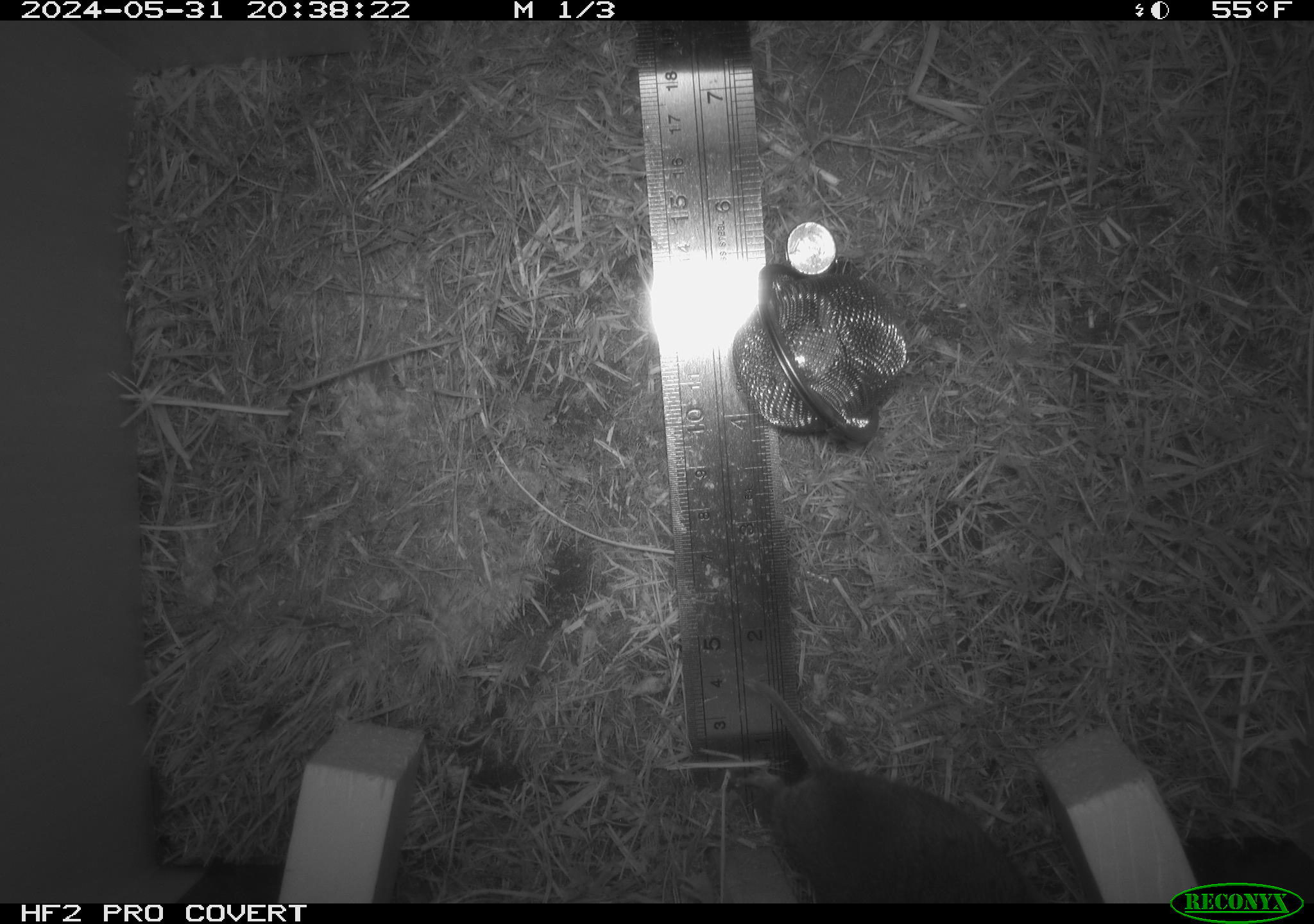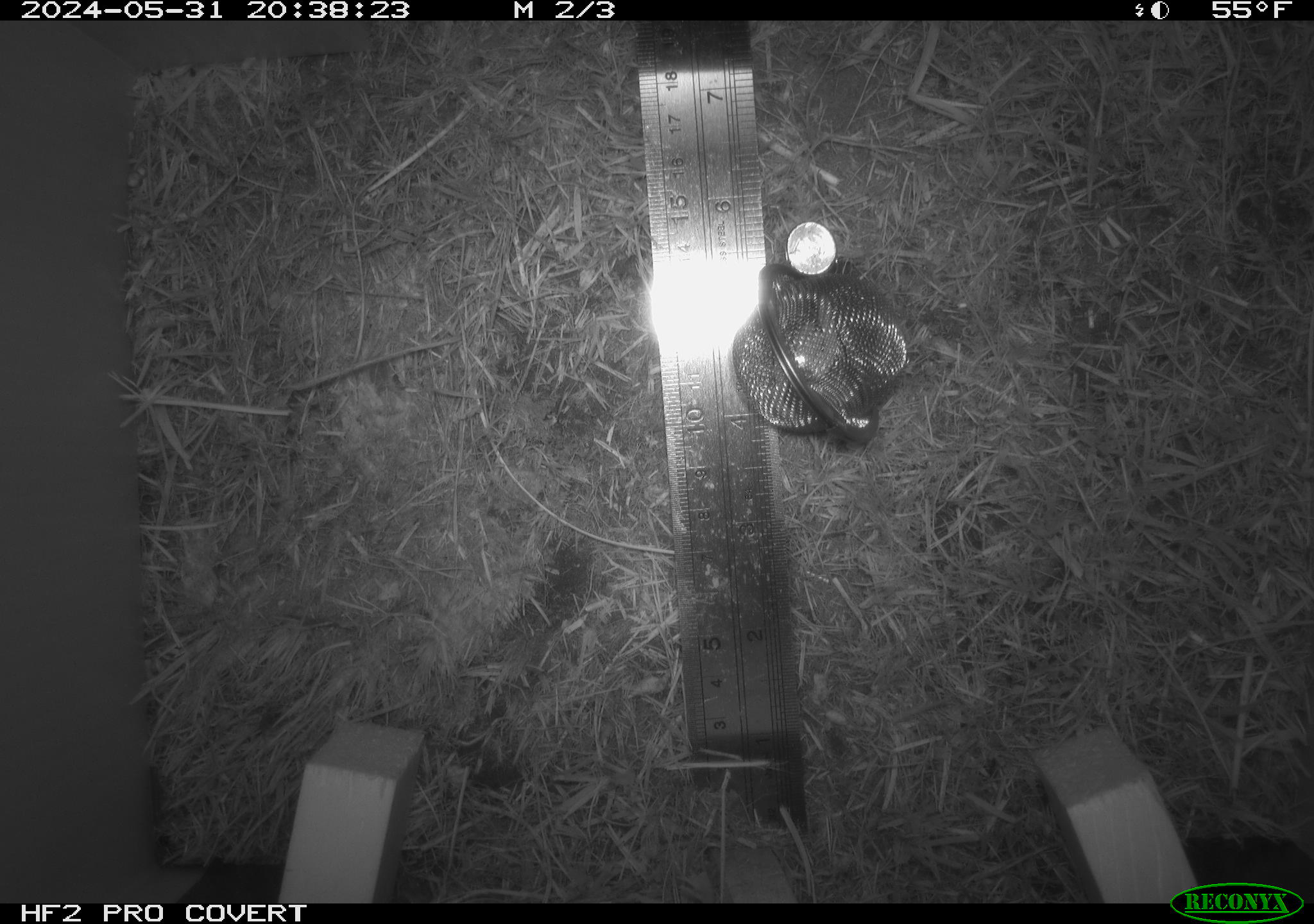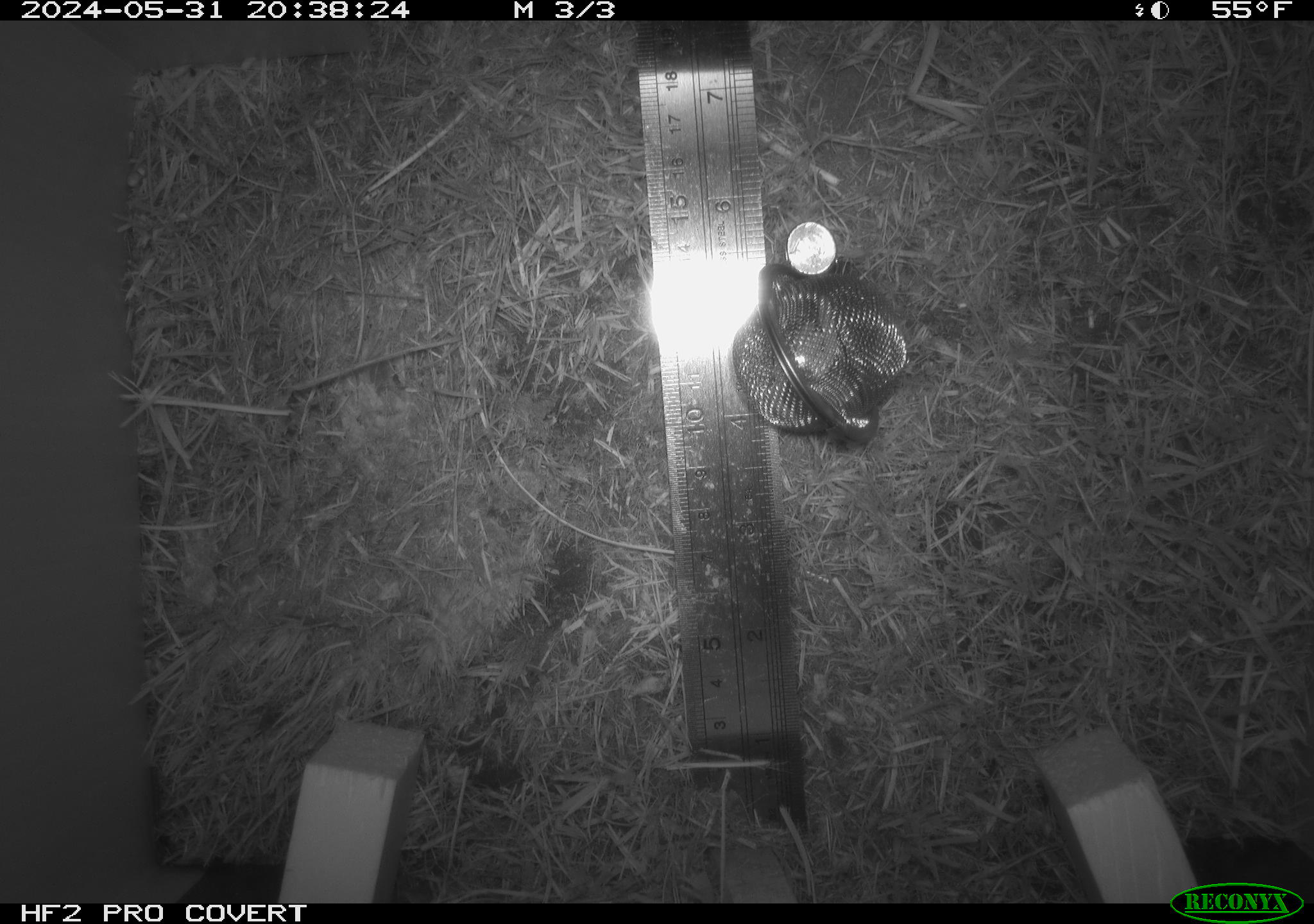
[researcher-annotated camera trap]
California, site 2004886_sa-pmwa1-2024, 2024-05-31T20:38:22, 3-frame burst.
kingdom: Animalia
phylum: Chordata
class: Mammalia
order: Rodentia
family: Cricetidae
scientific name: Arvicolinae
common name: voles, lemmings, and muskrats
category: arvicolinae subfamily